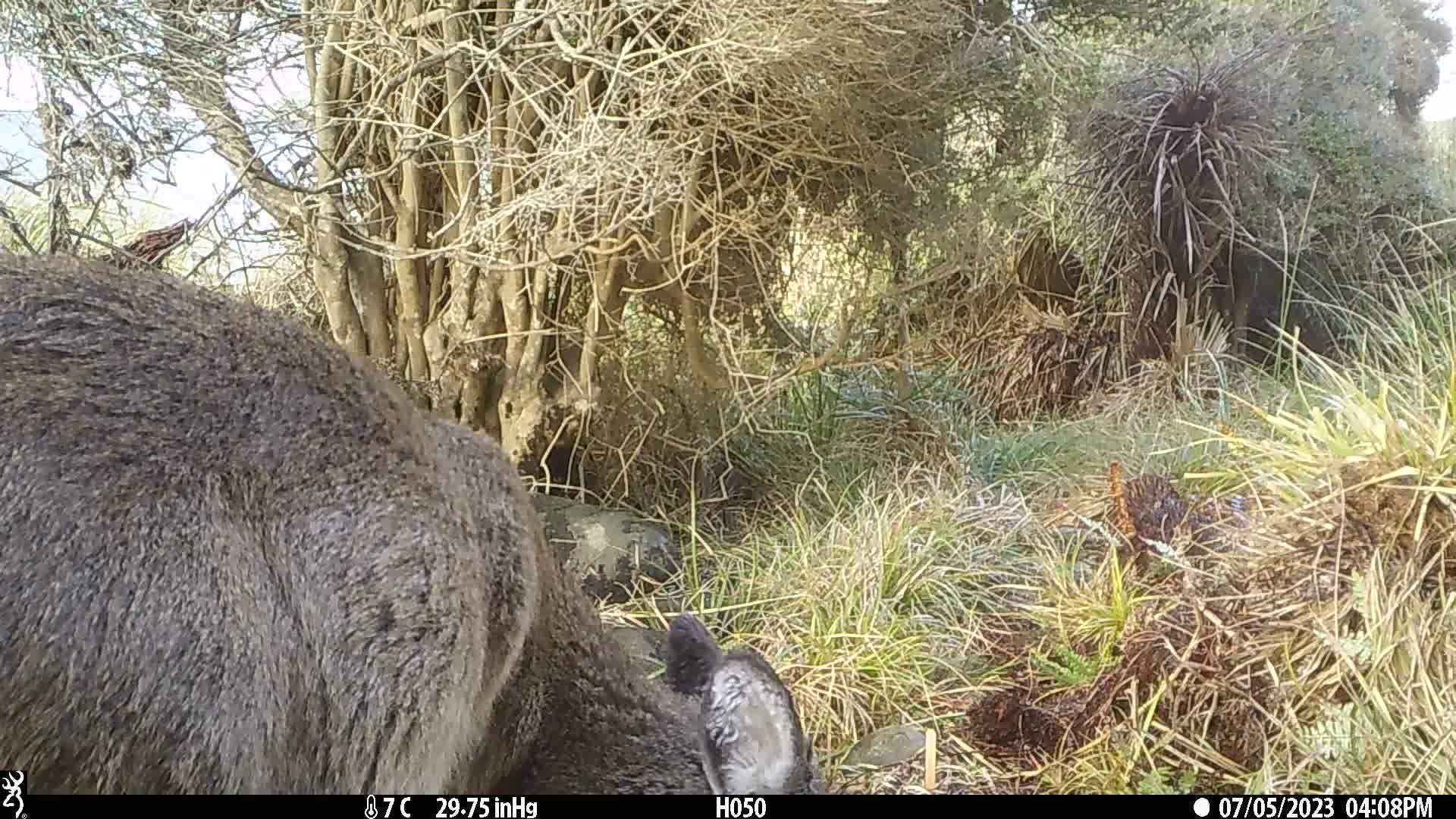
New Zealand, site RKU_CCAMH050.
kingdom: Animalia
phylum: Chordata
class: Mammalia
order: Artiodactyla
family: Cervidae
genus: Odocoileus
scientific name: Odocoileus virginianus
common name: white-tailed deer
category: white tailed deer